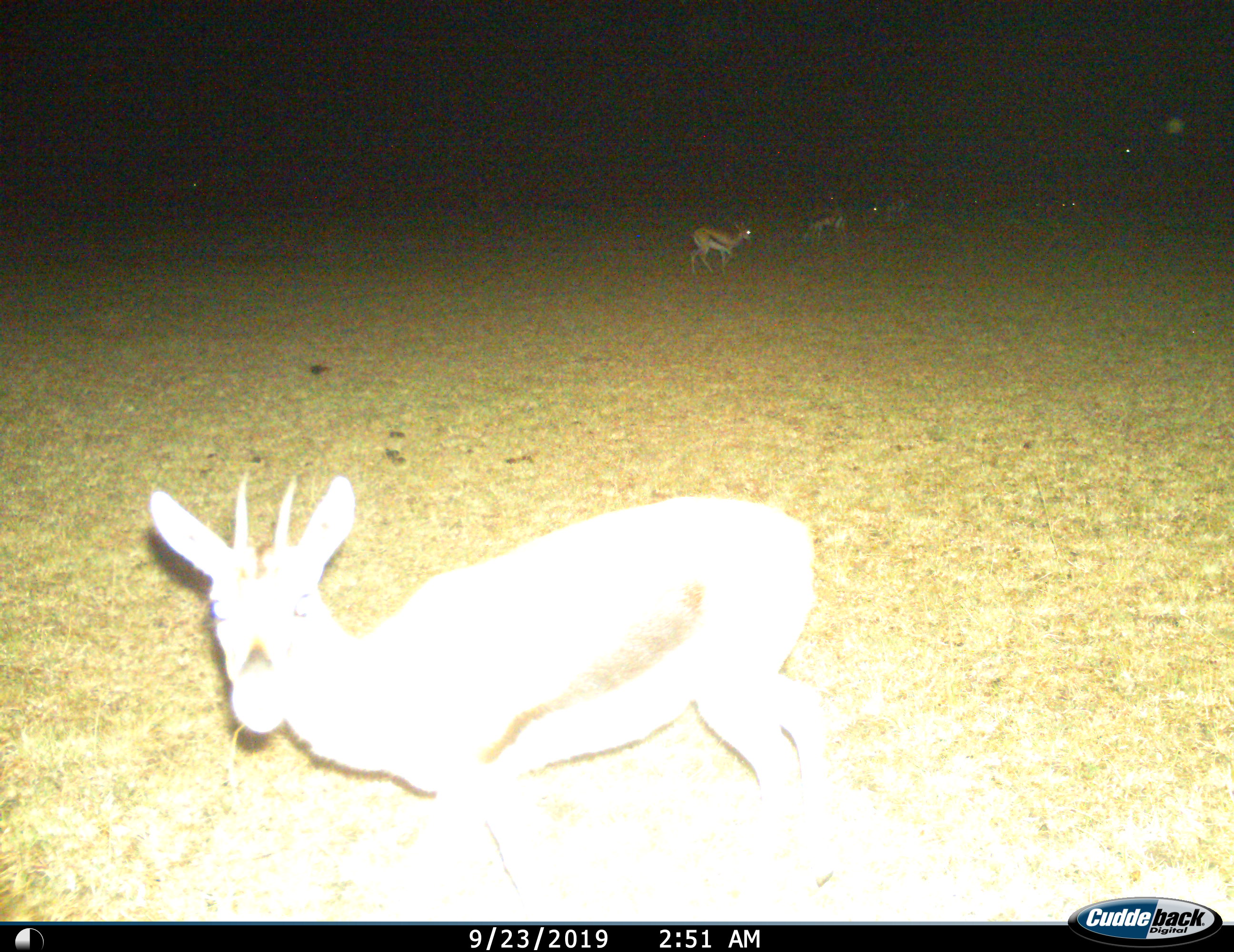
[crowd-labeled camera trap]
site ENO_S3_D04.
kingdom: Animalia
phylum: Chordata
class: Mammalia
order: Artiodactyla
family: Bovidae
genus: Eudorcas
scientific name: Eudorcas thomsonii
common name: thomson's gazelle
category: gazellethomsons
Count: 7.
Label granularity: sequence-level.